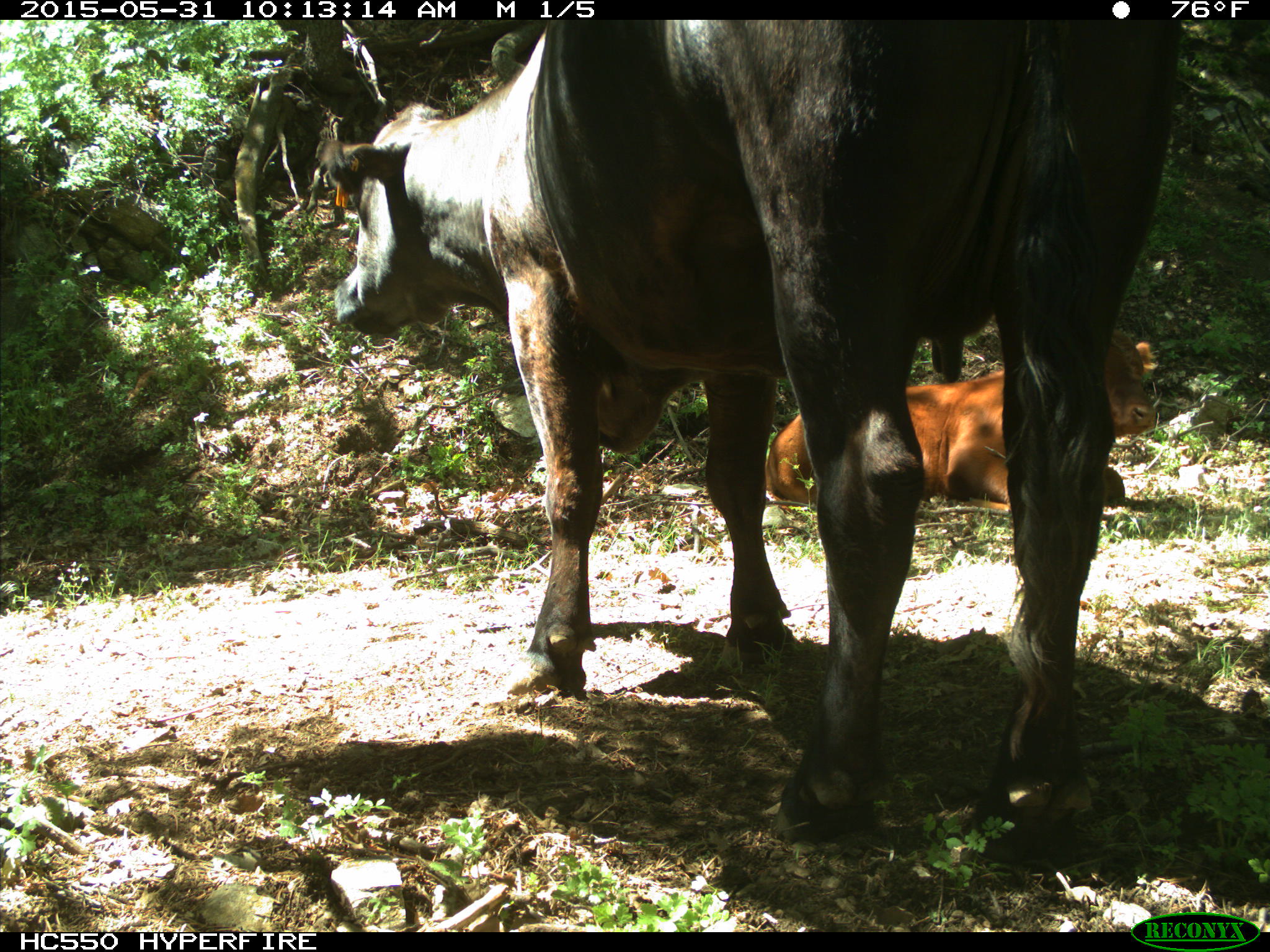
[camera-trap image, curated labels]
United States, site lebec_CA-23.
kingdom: Animalia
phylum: Chordata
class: Mammalia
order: Artiodactyla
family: Bovidae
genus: Bos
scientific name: Bos taurus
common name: domestic cow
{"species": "Bos taurus (domestic cow)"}